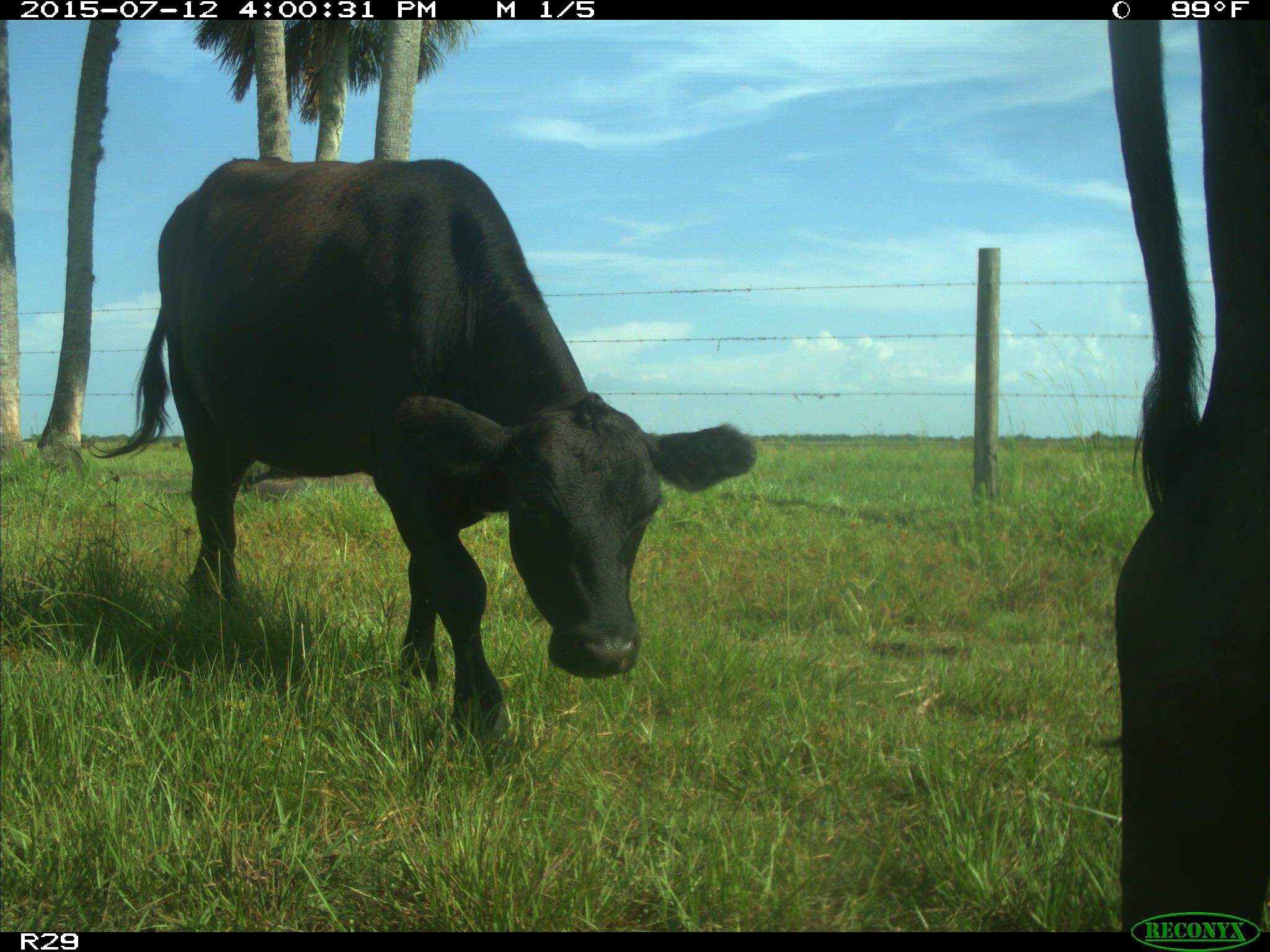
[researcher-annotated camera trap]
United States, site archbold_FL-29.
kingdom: Animalia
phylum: Chordata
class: Mammalia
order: Artiodactyla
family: Bovidae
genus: Bos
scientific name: Bos taurus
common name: domestic cow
Bos taurus (domestic cow).